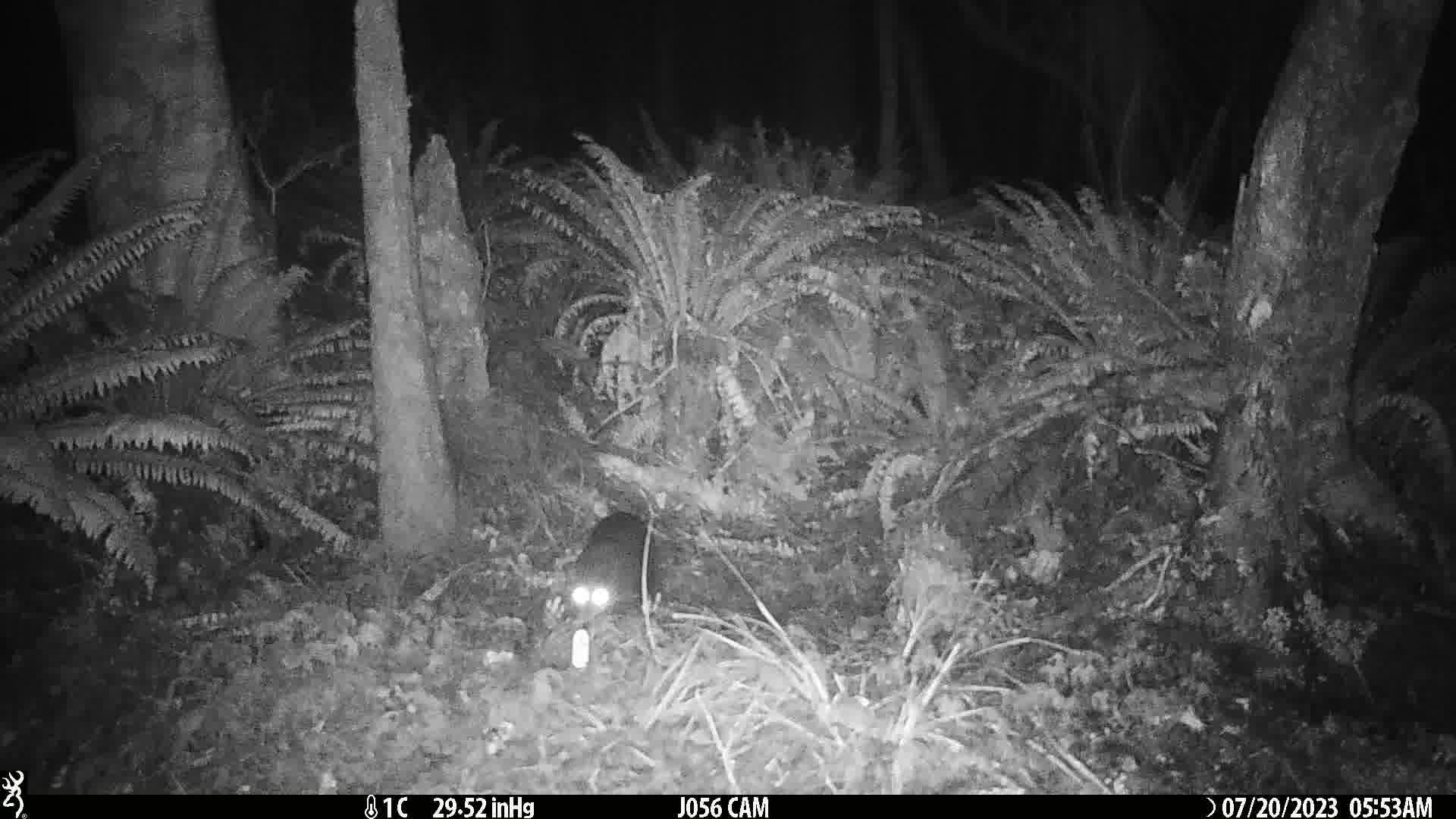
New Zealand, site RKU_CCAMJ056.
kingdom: Animalia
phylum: Chordata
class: Mammalia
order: Carnivora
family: Felidae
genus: Felis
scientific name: Felis catus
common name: domestic cat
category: cat